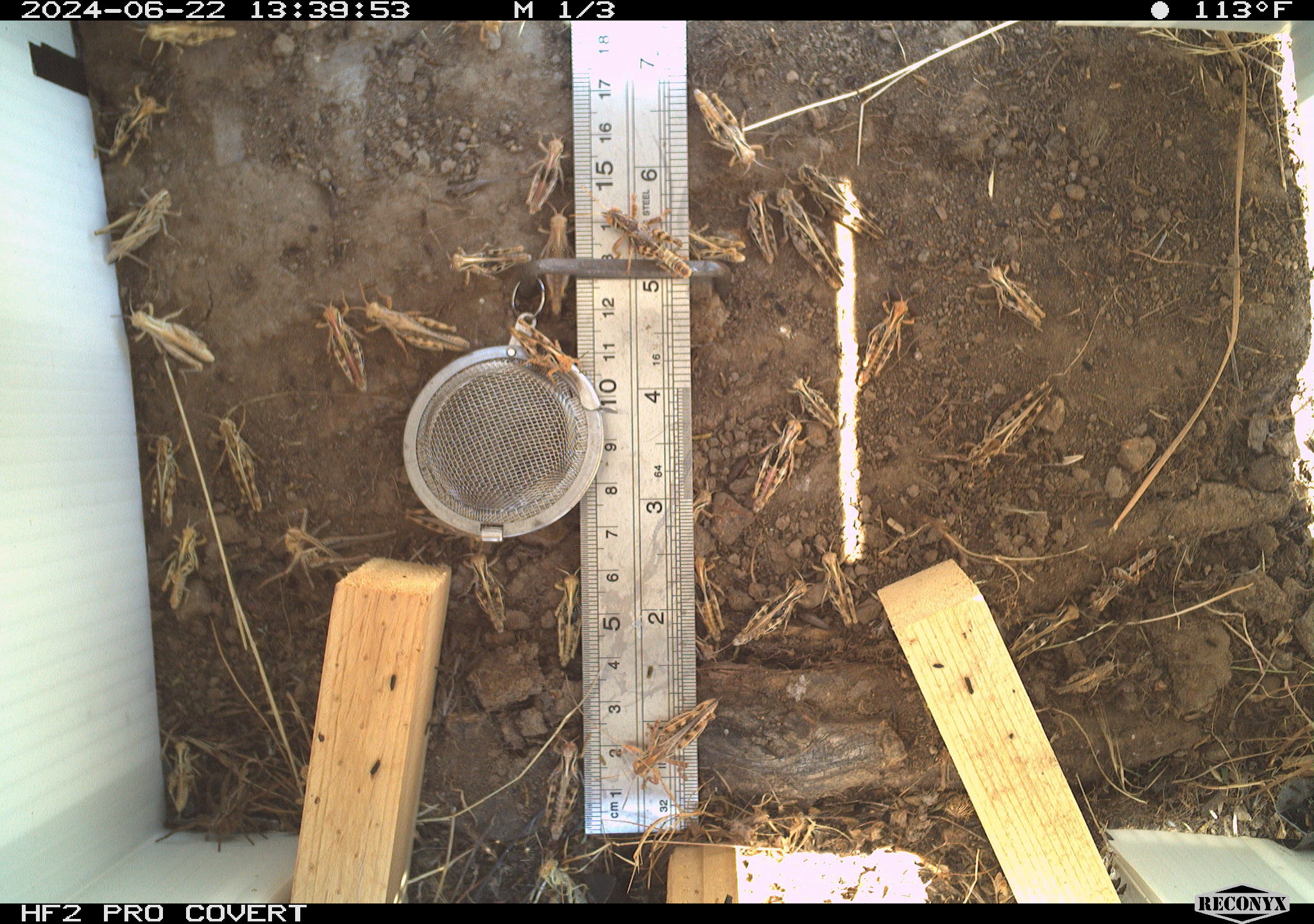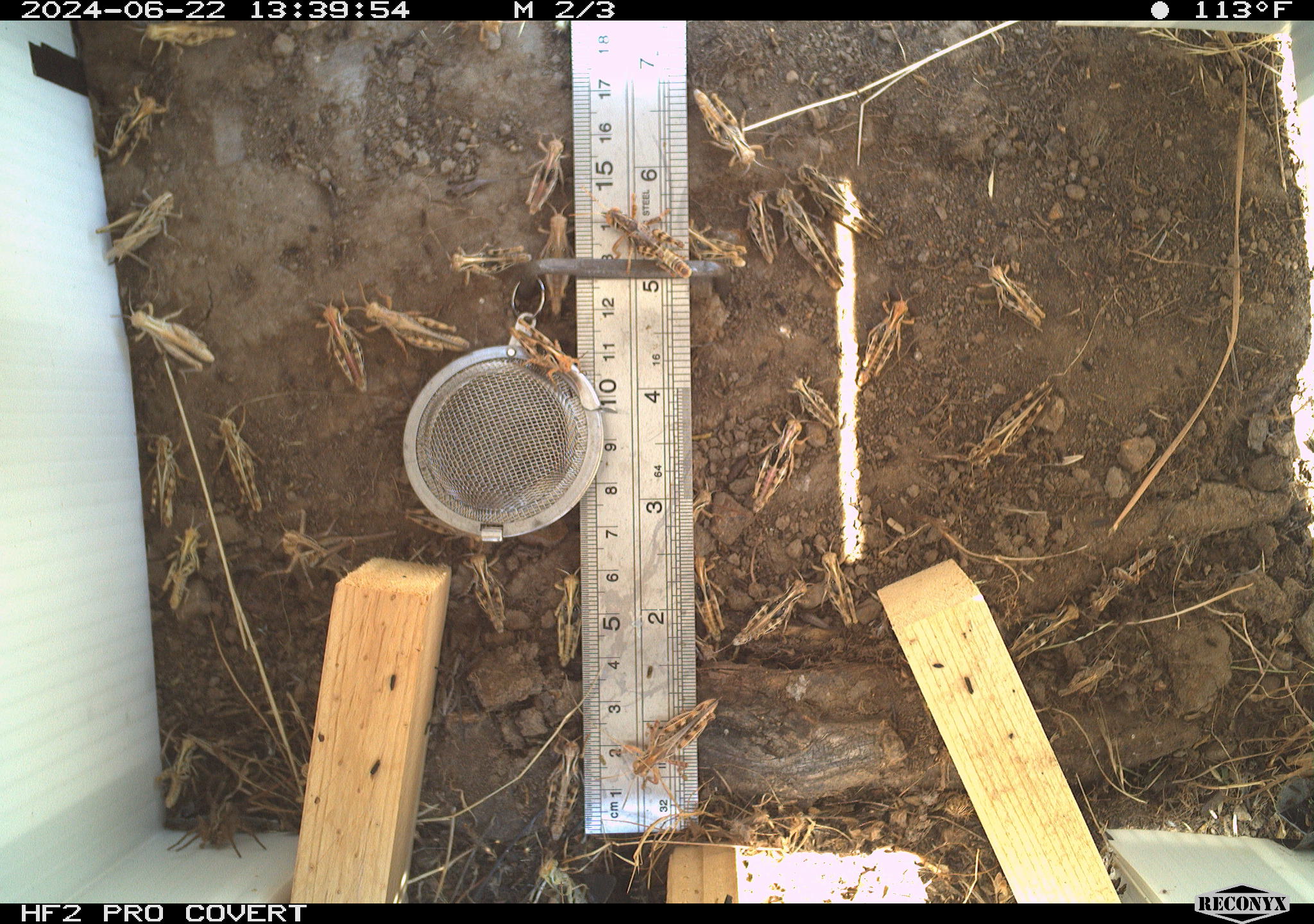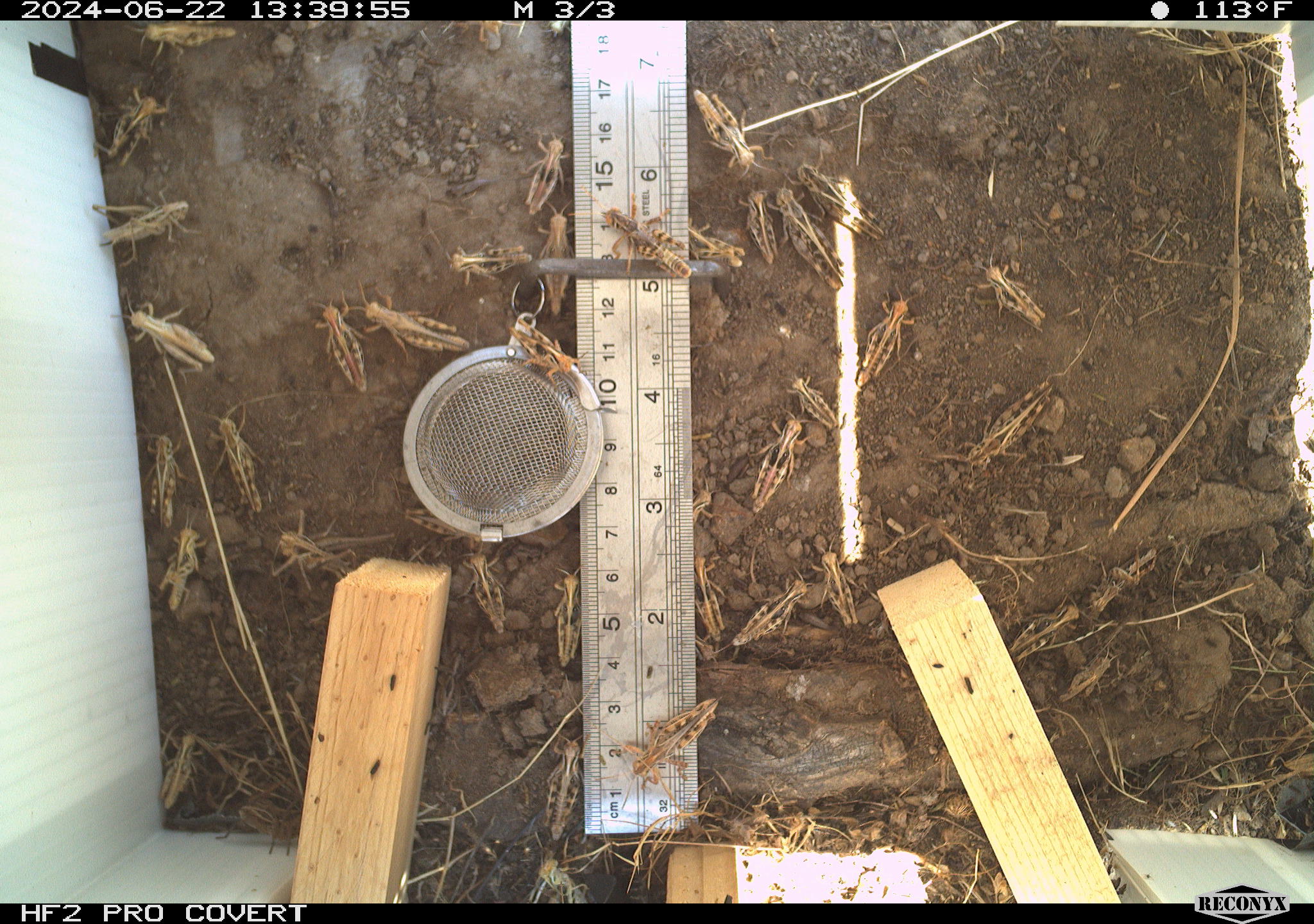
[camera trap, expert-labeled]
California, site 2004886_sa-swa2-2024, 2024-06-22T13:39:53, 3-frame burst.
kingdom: Animalia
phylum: Arthropoda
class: Insecta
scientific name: Insecta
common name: insect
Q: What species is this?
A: Insect (Insecta).